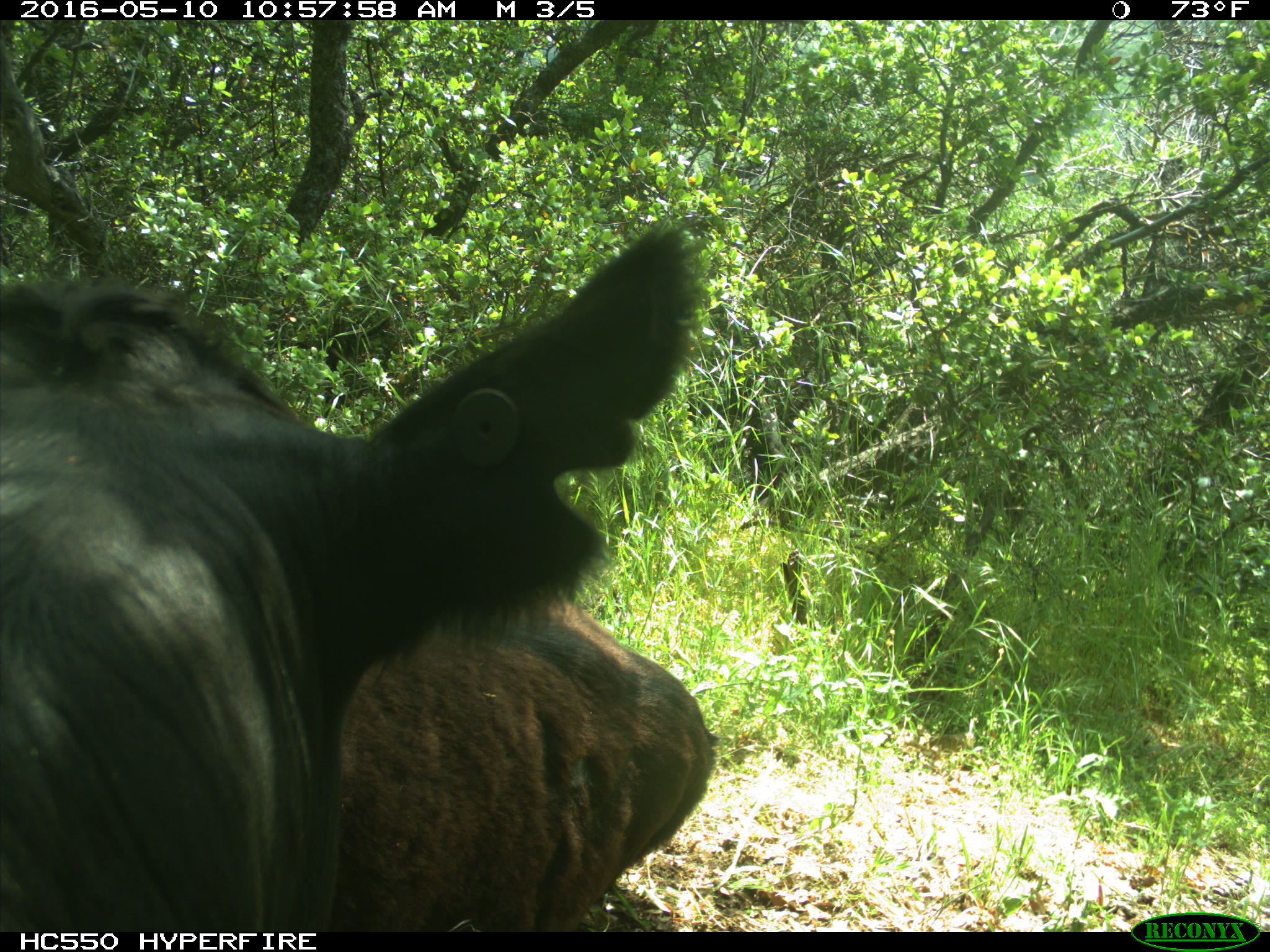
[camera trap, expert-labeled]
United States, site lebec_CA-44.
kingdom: Animalia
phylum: Chordata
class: Mammalia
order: Artiodactyla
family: Bovidae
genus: Bos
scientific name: Bos taurus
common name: domestic cow